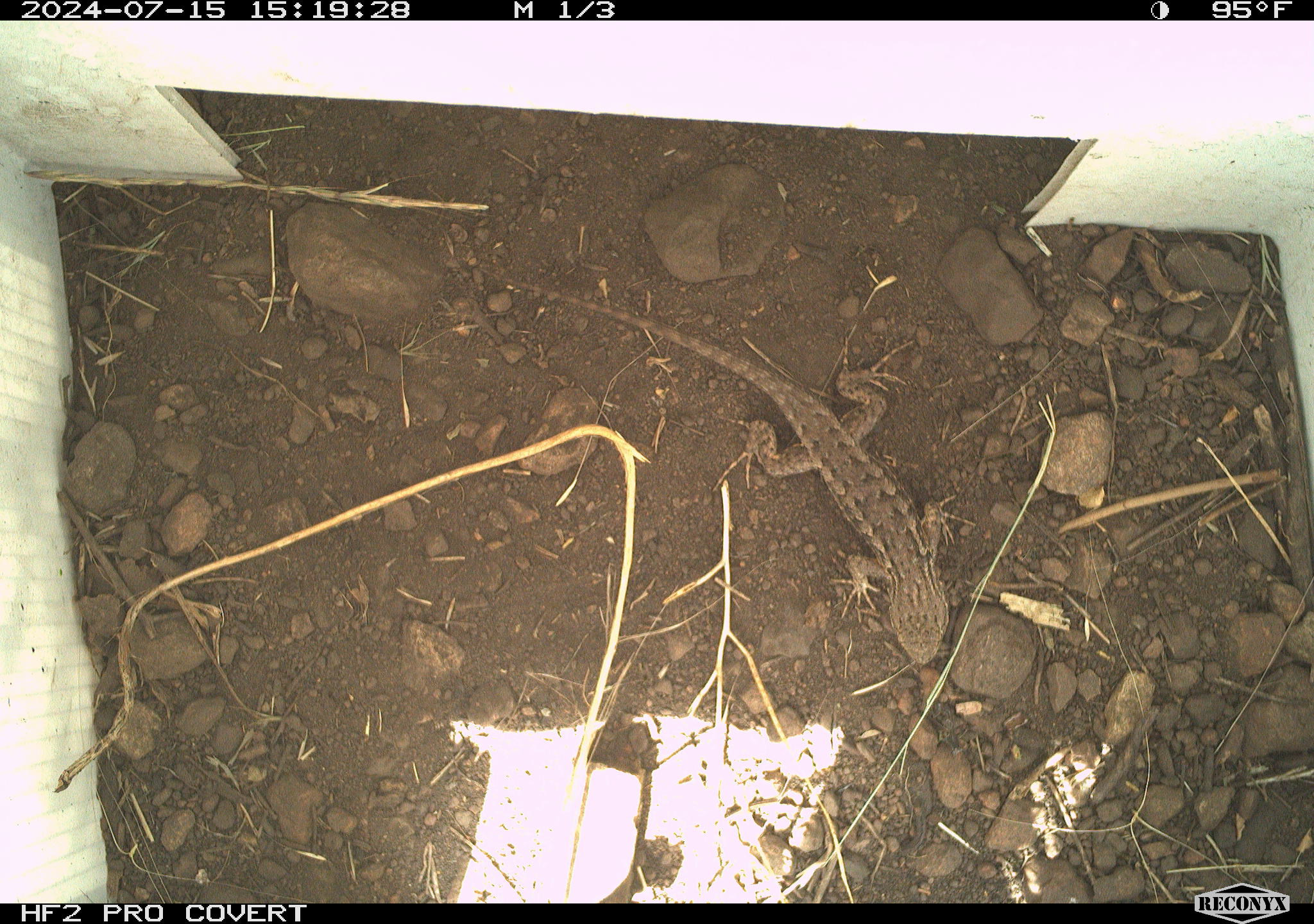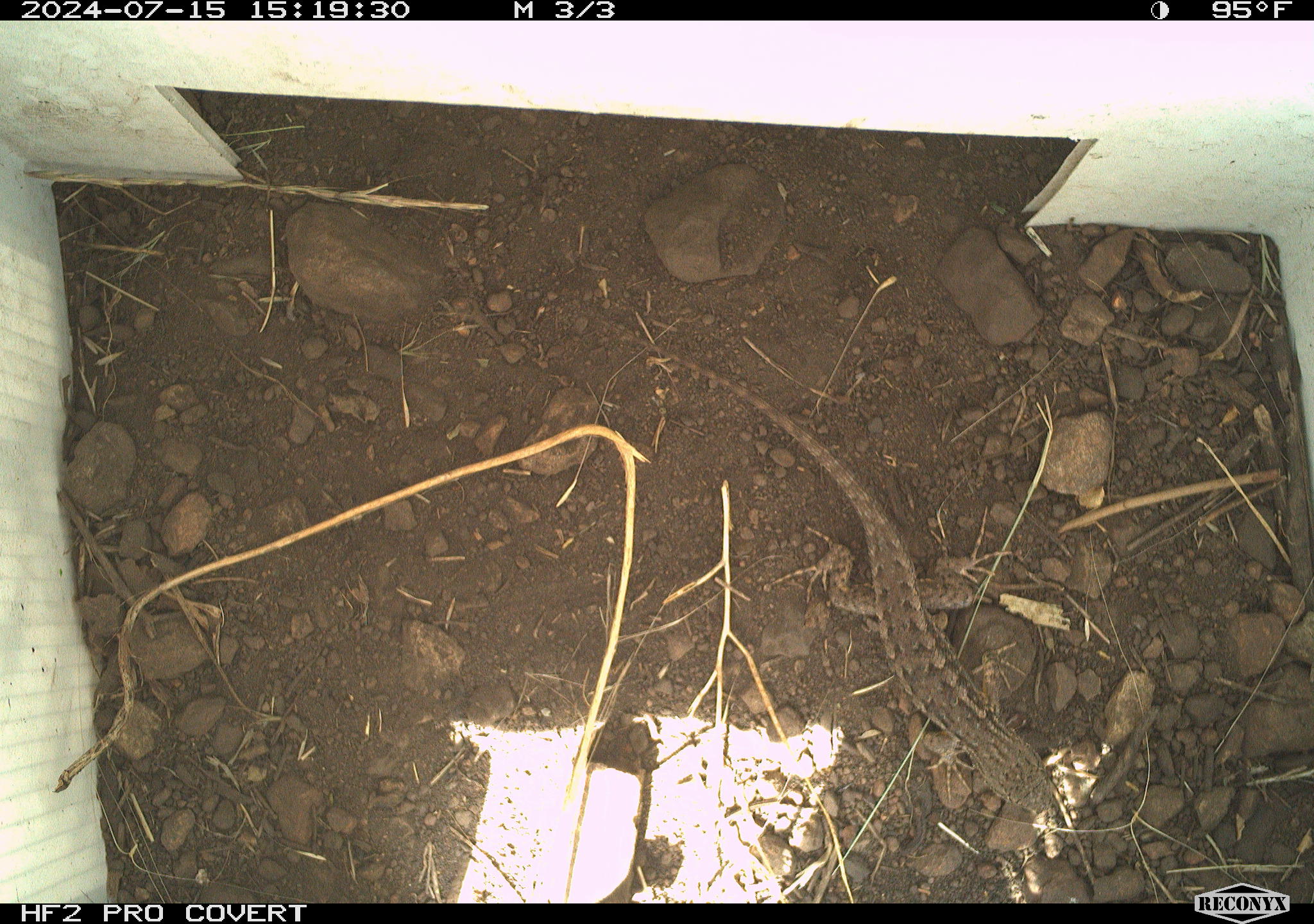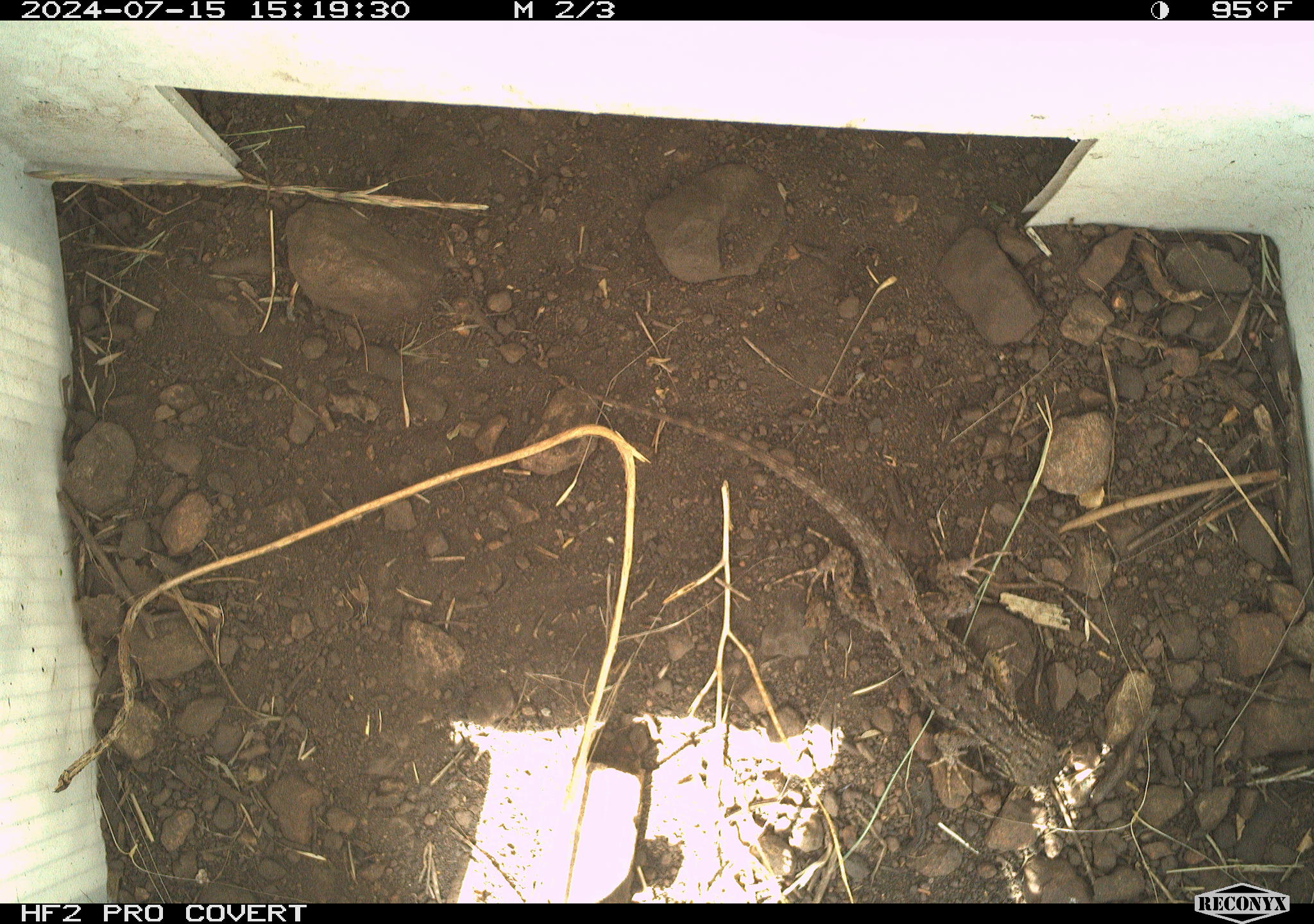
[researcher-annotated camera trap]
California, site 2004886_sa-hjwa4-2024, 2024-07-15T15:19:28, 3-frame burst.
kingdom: Animalia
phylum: Chordata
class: Reptilia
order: Squamata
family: Phrynosomatidae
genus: Sceloporus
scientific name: Sceloporus occidentalis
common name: western fence lizard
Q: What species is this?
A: Western fence lizard (Sceloporus occidentalis).